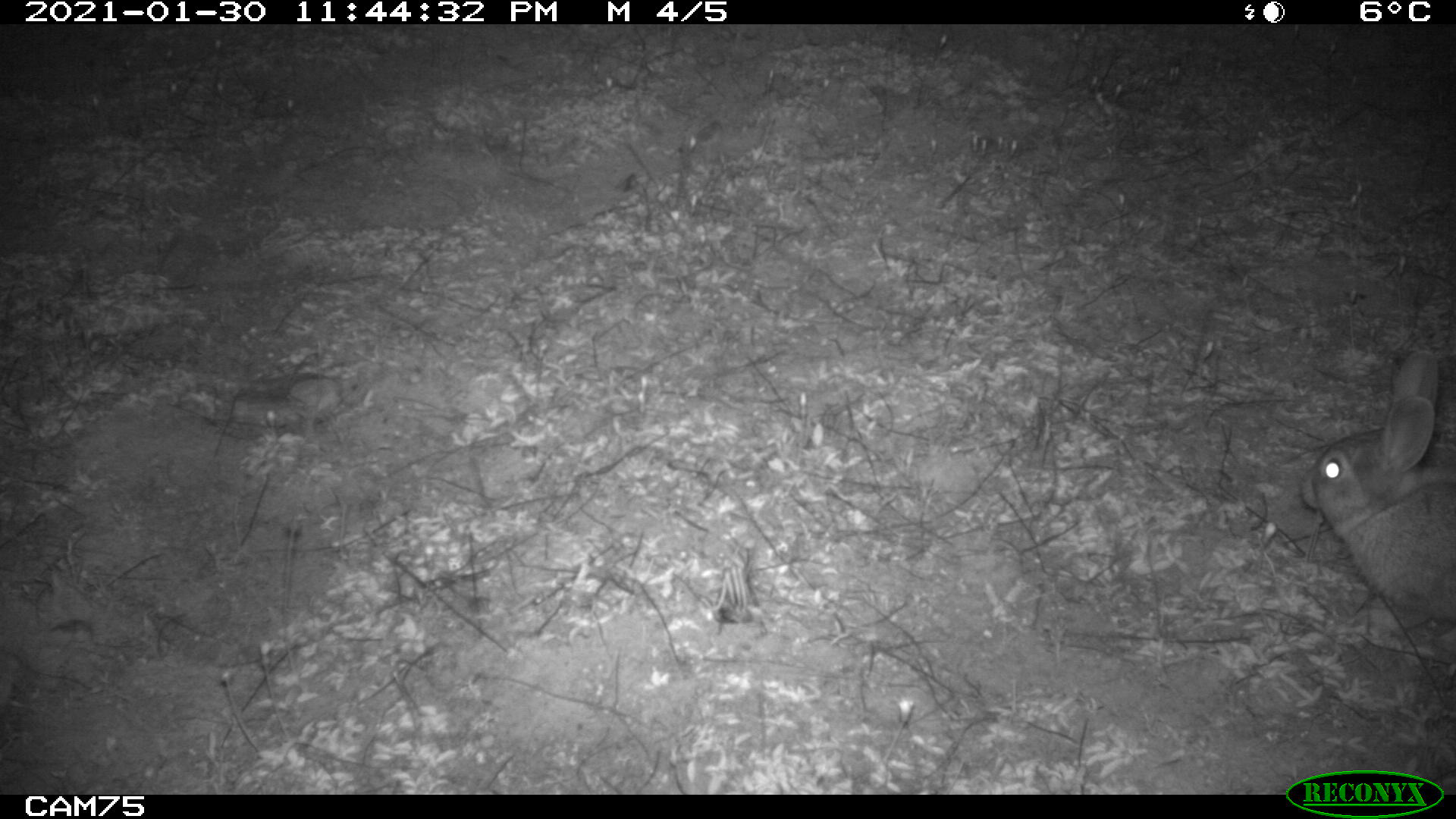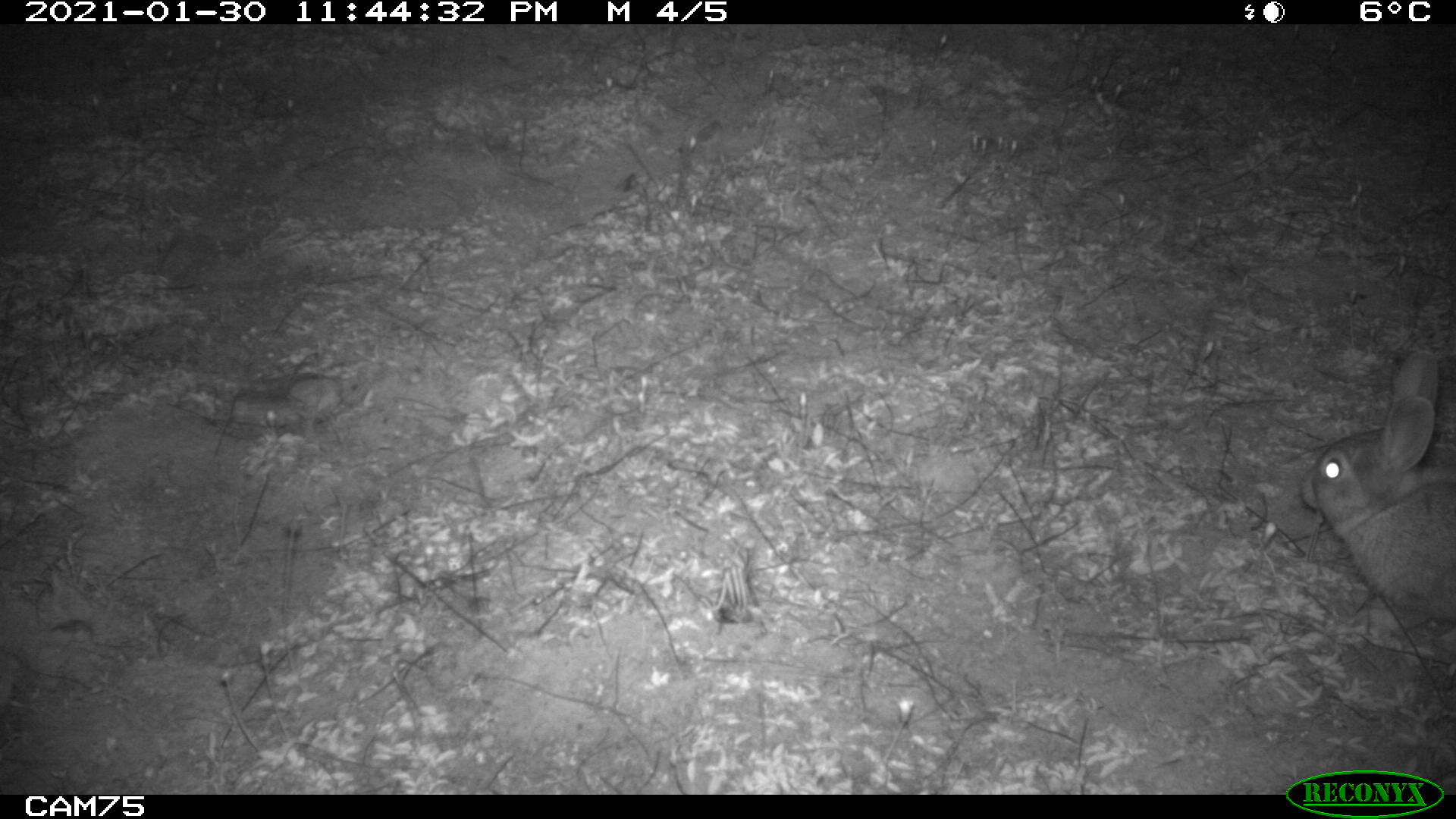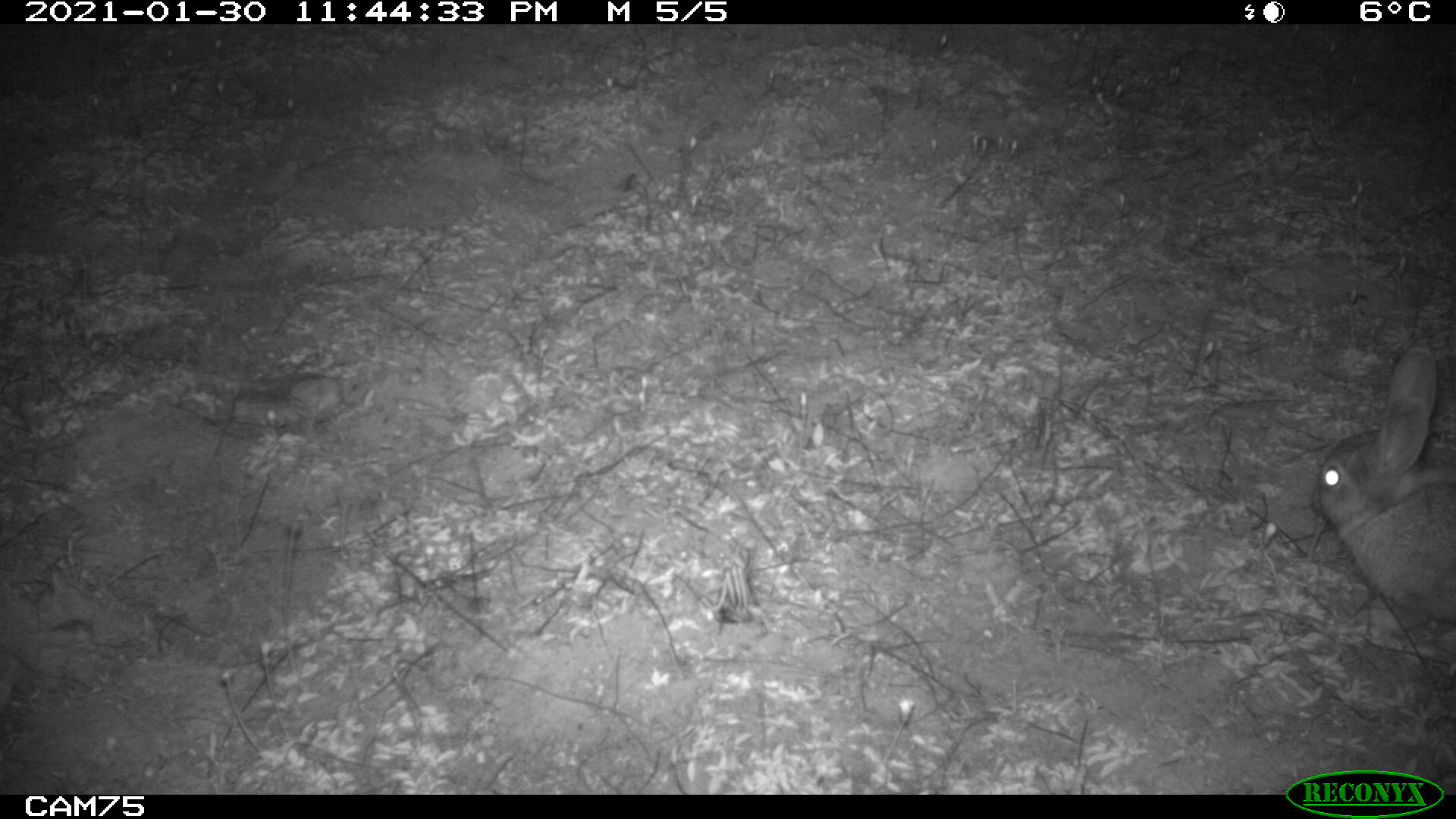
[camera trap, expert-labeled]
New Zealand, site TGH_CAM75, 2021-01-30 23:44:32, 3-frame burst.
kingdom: Animalia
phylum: Chordata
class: Mammalia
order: Lagomorpha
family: Leporidae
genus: Oryctolagus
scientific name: Oryctolagus cuniculus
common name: european rabbit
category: rabbit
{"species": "rabbit (european rabbit) (Oryctolagus cuniculus)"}